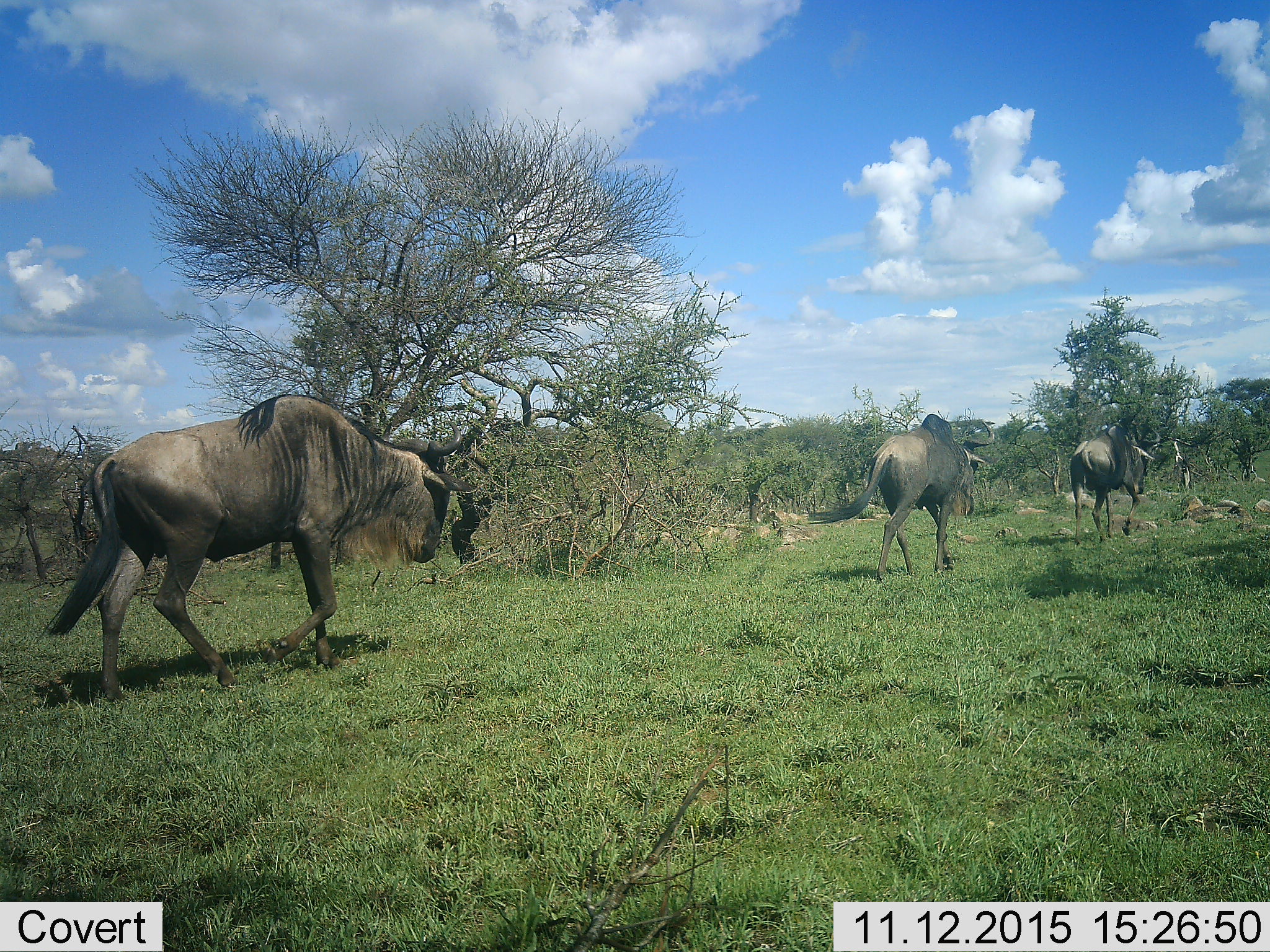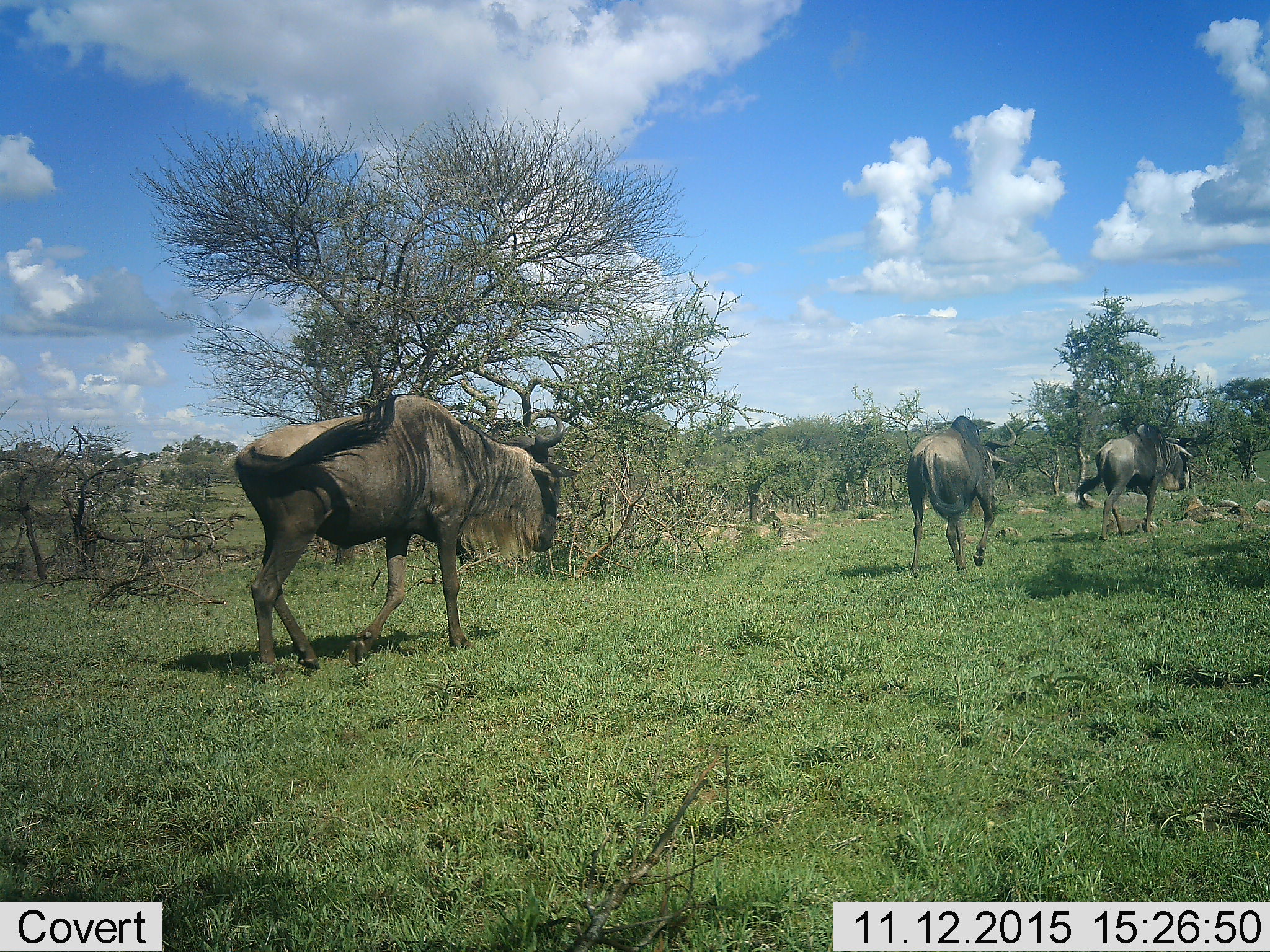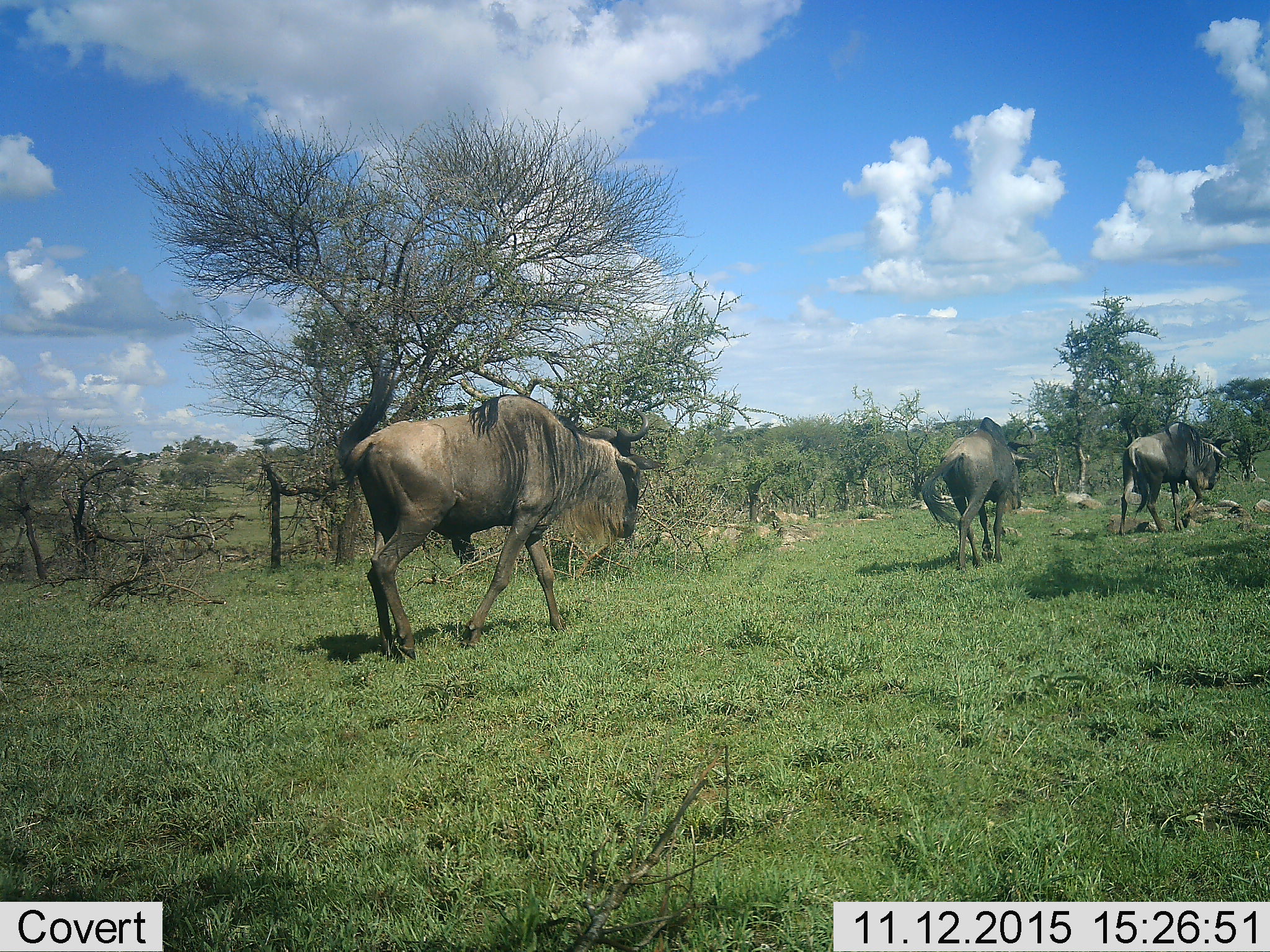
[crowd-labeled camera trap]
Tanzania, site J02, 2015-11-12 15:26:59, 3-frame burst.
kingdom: Animalia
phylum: Chordata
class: Mammalia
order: Artiodactyla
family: Bovidae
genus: Connochaetes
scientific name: Connochaetes taurinus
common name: blue wildebeest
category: wildebeest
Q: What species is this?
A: Wildebeest (blue wildebeest) (Connochaetes taurinus).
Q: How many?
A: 3.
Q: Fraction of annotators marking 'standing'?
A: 0%.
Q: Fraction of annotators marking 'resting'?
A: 0%.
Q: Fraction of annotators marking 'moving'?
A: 100%.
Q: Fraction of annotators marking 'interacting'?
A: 0%.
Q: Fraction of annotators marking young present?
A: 0%.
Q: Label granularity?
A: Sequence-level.